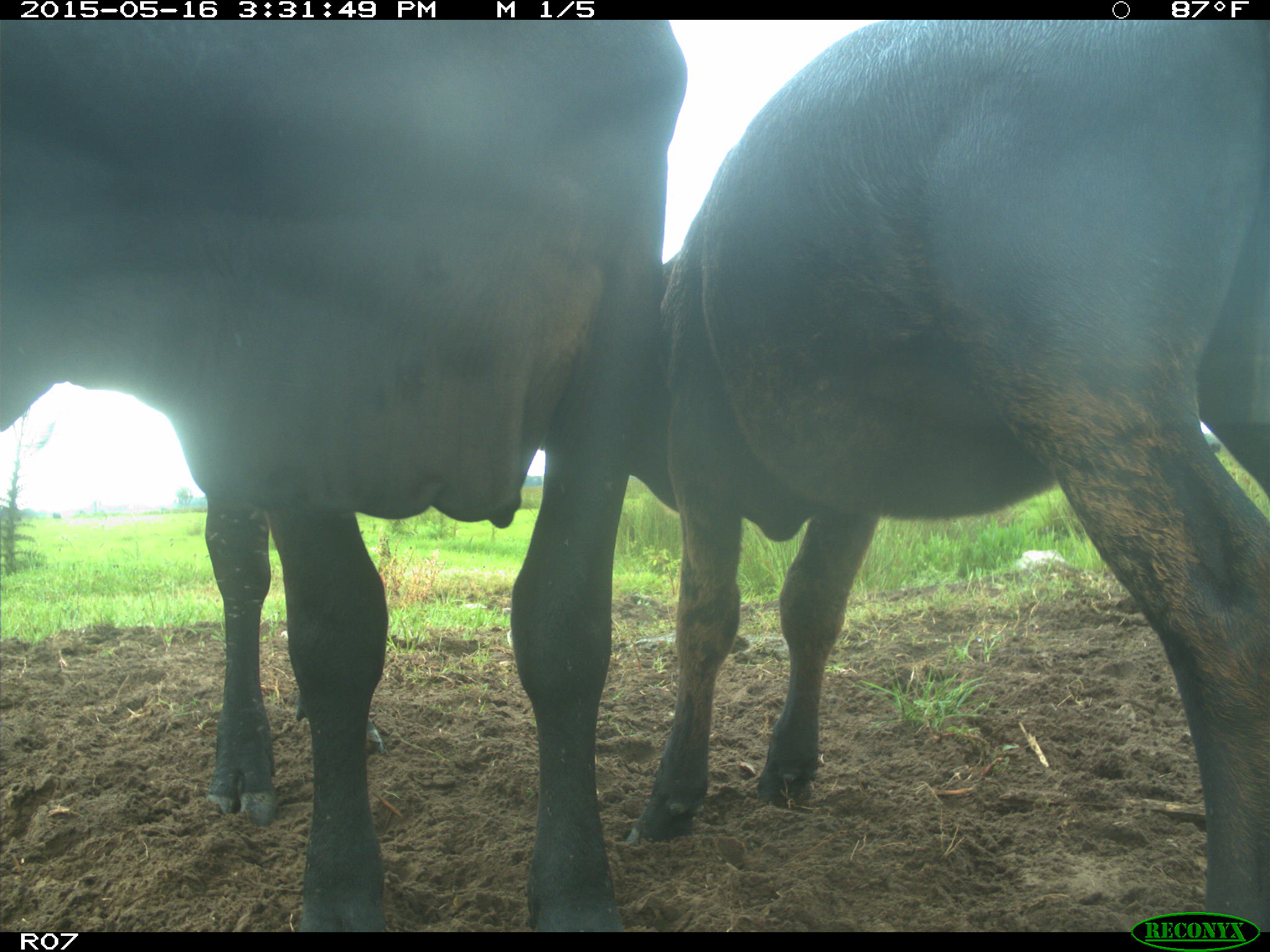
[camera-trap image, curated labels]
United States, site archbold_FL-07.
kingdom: Animalia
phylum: Chordata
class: Mammalia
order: Artiodactyla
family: Bovidae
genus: Bos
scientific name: Bos taurus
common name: domestic cow